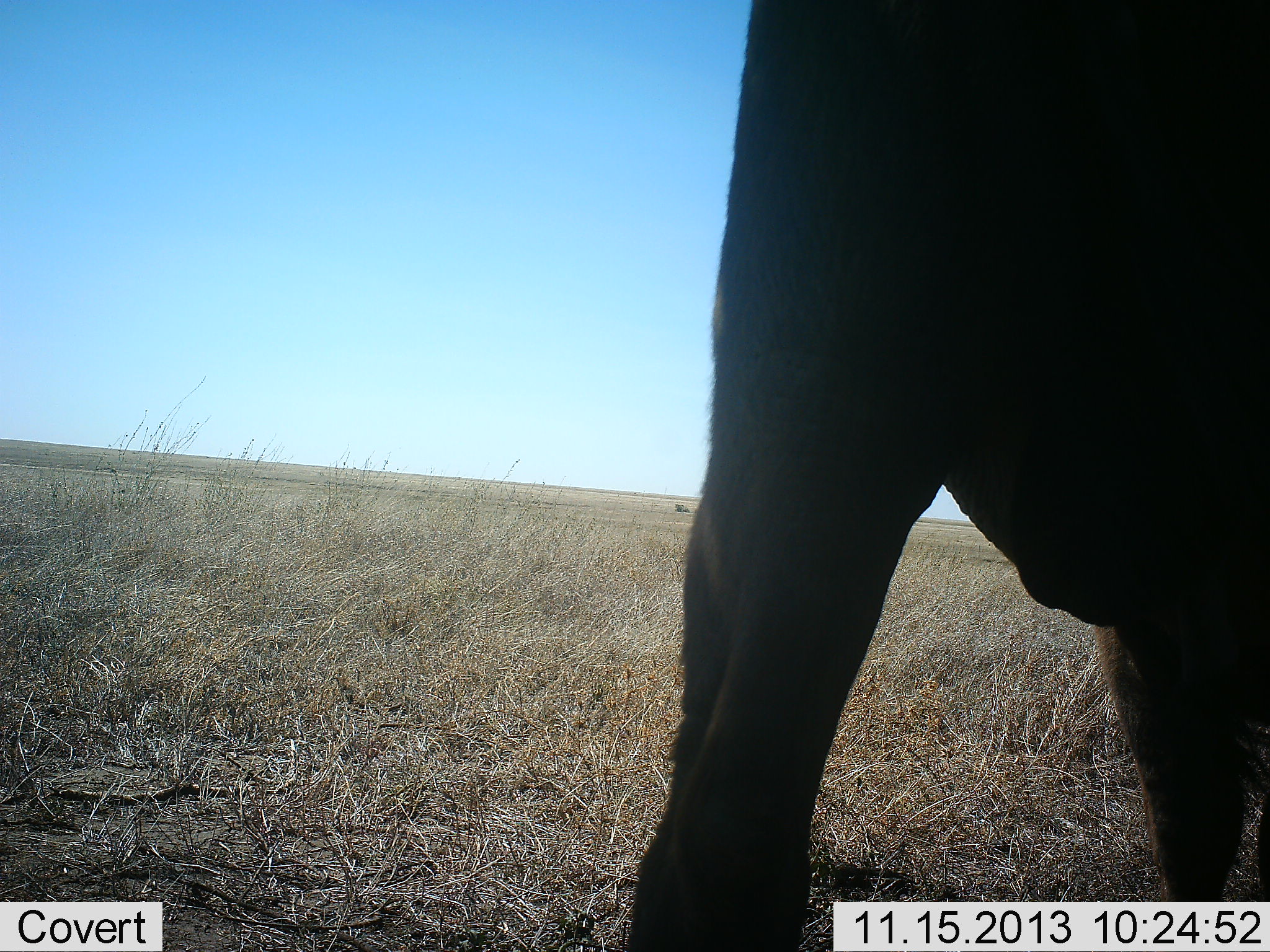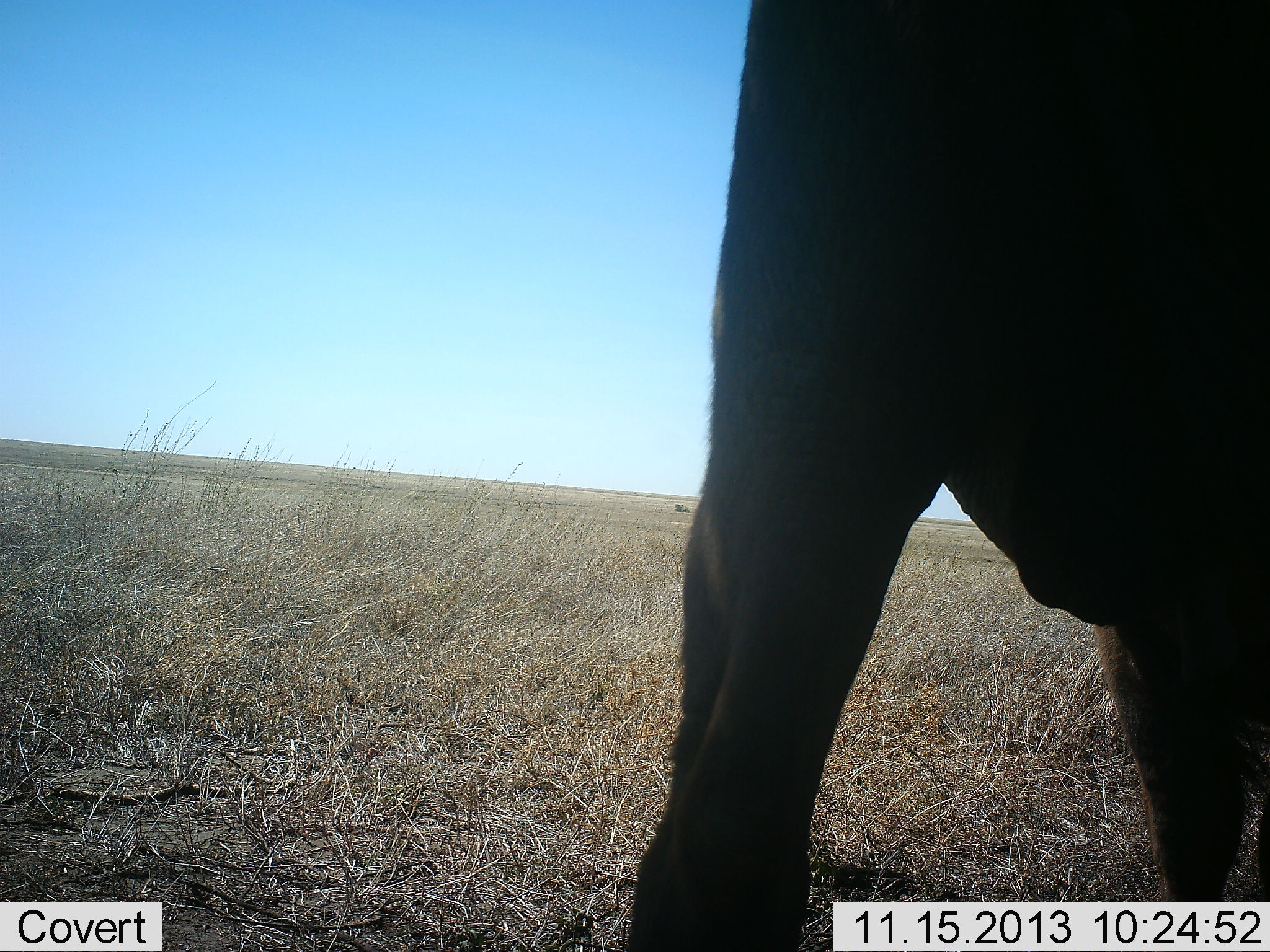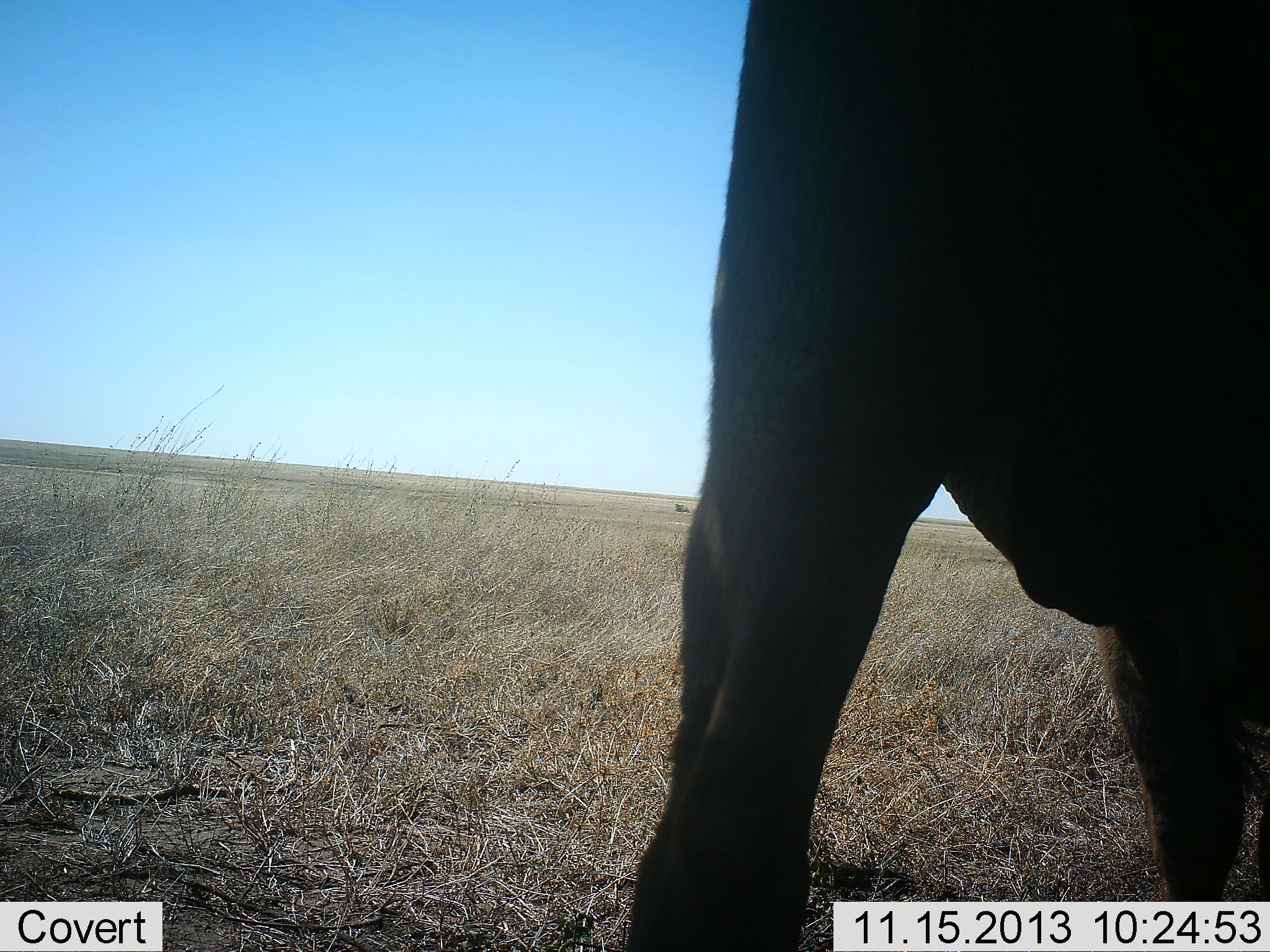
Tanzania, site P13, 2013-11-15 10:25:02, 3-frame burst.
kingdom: Animalia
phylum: Chordata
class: Mammalia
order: Artiodactyla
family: Bovidae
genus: Syncerus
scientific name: Syncerus caffer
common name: cape buffalo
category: buffalo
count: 1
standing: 100%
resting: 0%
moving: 0%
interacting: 0%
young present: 0%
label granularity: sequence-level